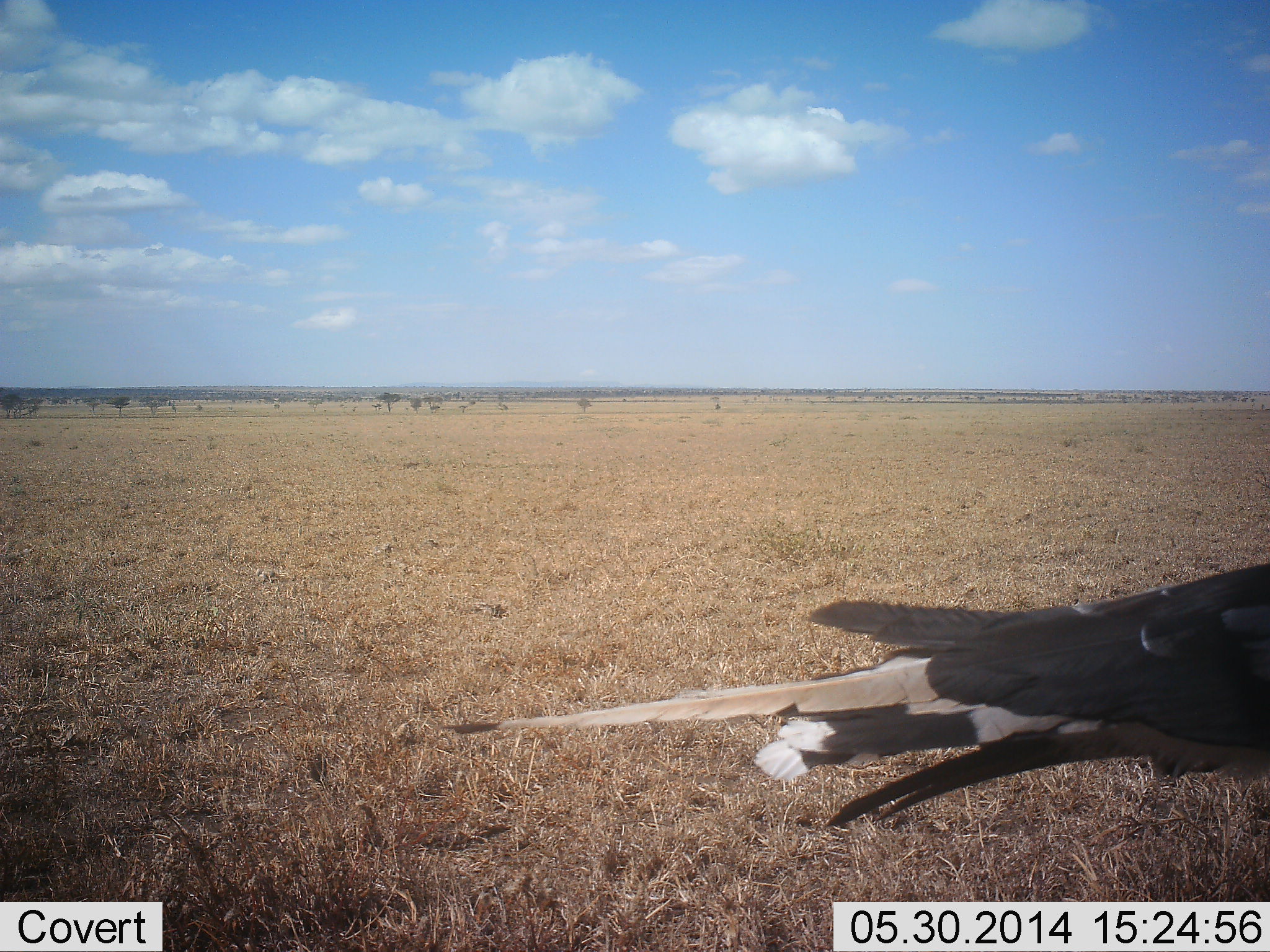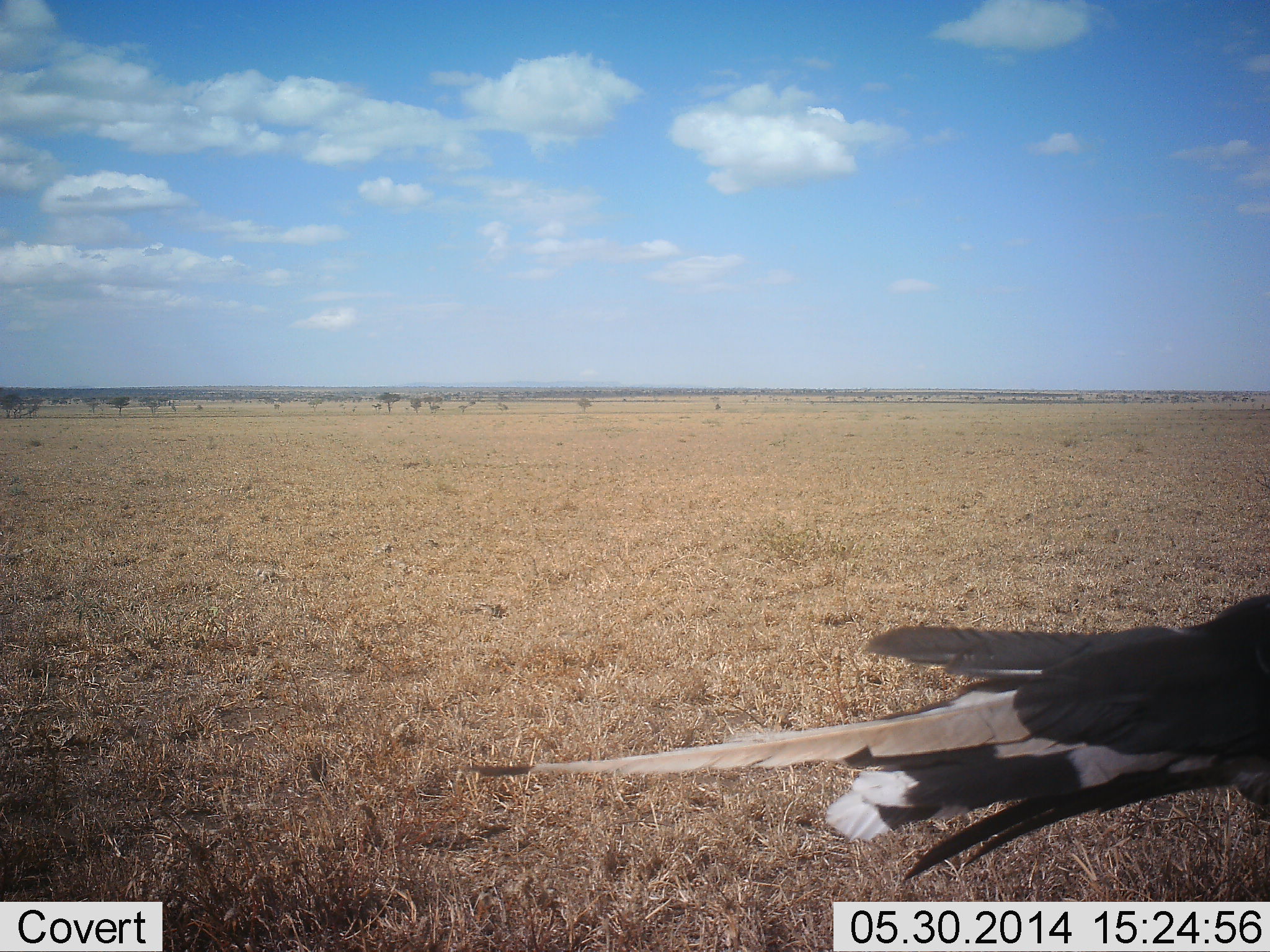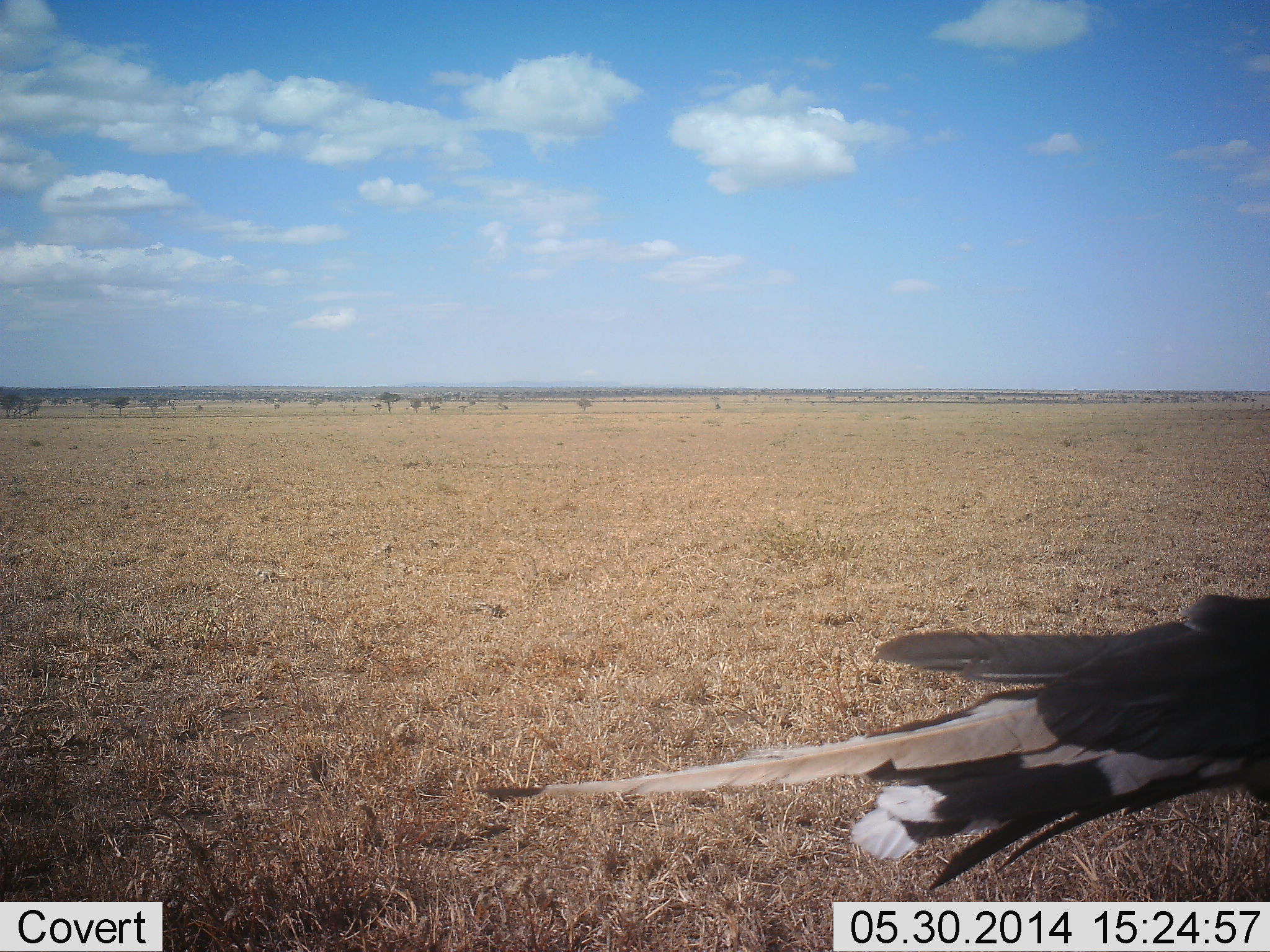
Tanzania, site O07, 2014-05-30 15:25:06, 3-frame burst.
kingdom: Animalia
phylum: Chordata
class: Aves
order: Accipitriformes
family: Sagittariidae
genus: Sagittarius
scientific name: Sagittarius serpentarius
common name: secretary bird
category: secretarybird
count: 1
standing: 90%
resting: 0%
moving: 10%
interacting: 0%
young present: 0%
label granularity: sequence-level